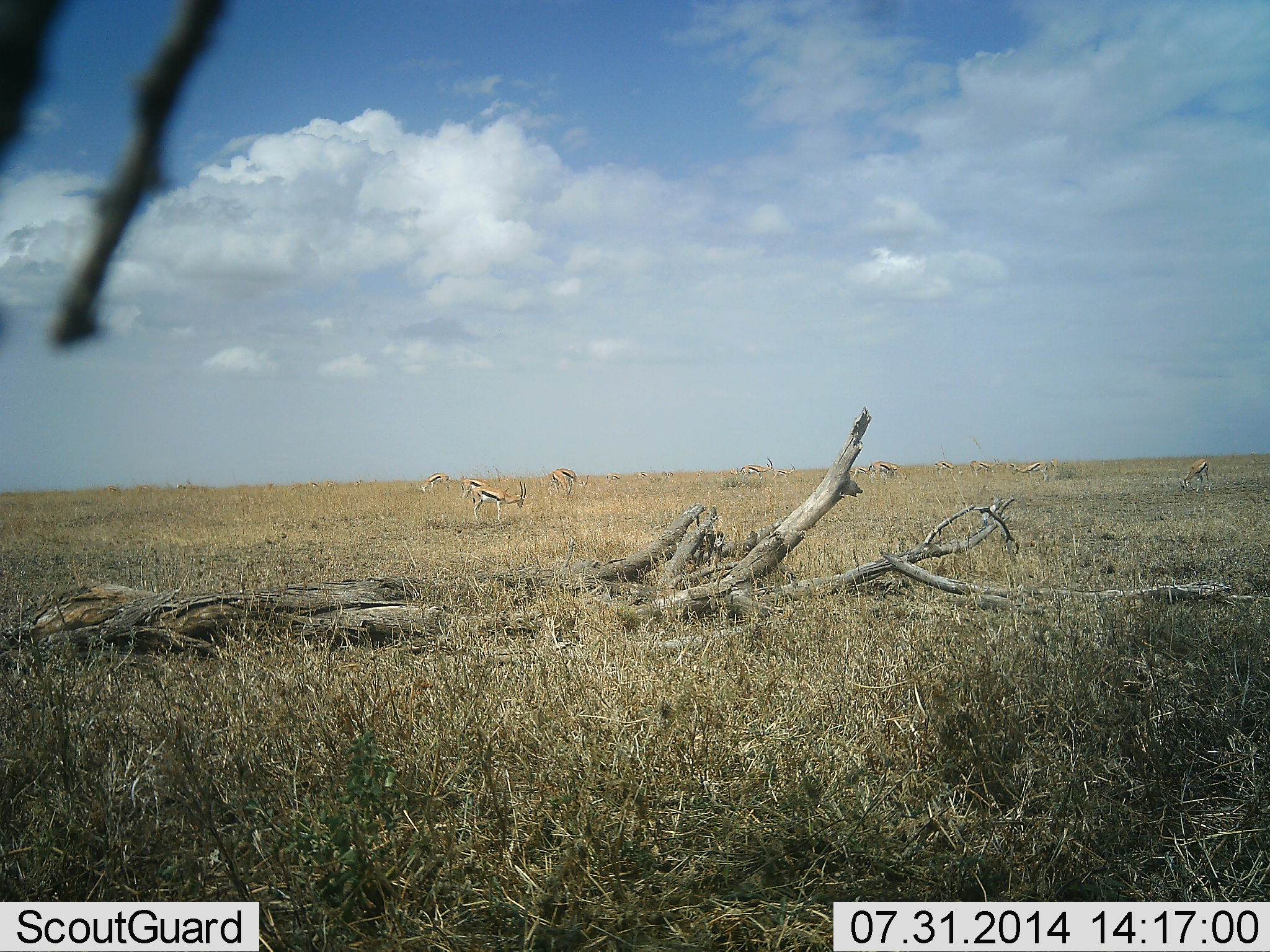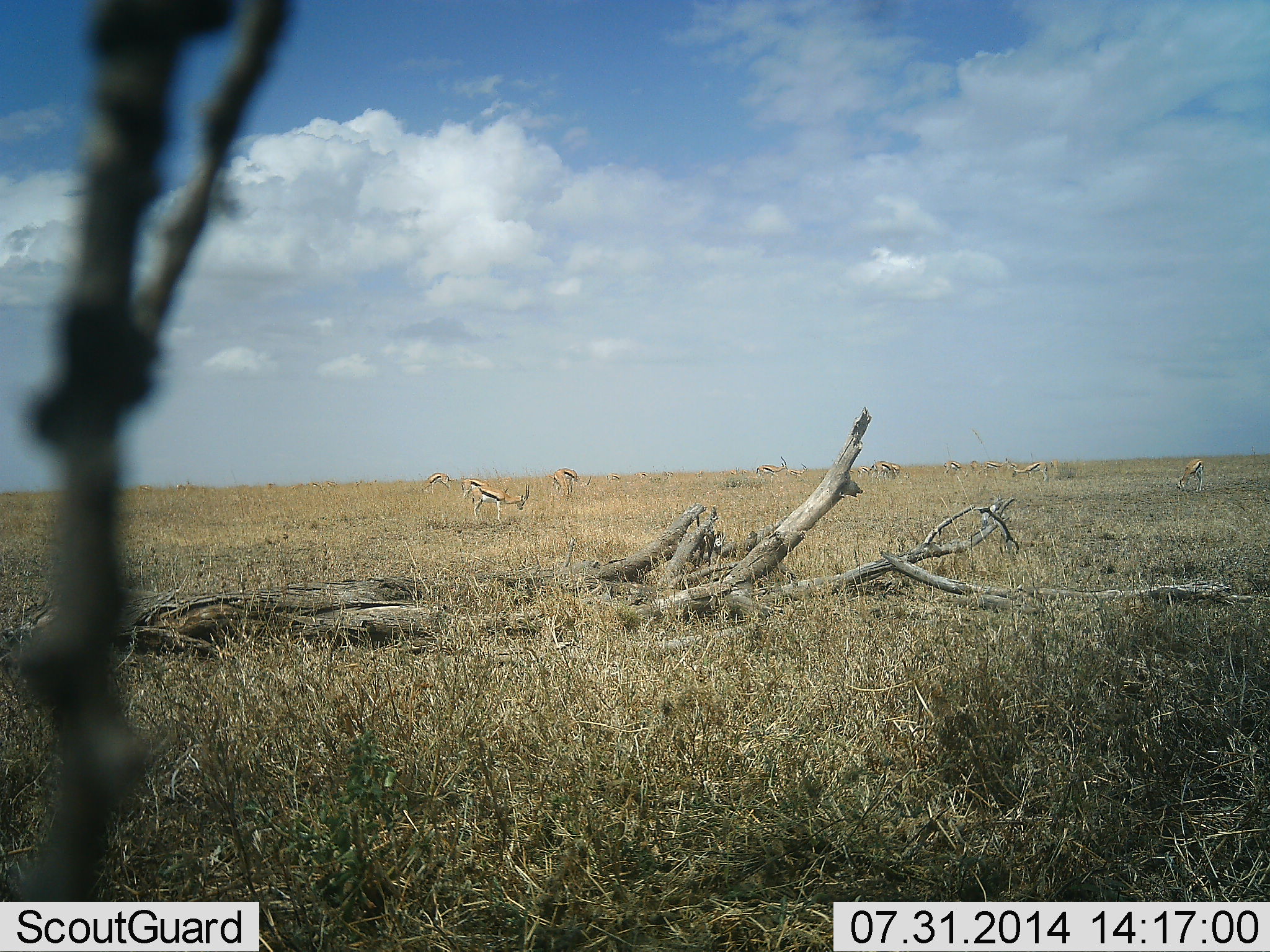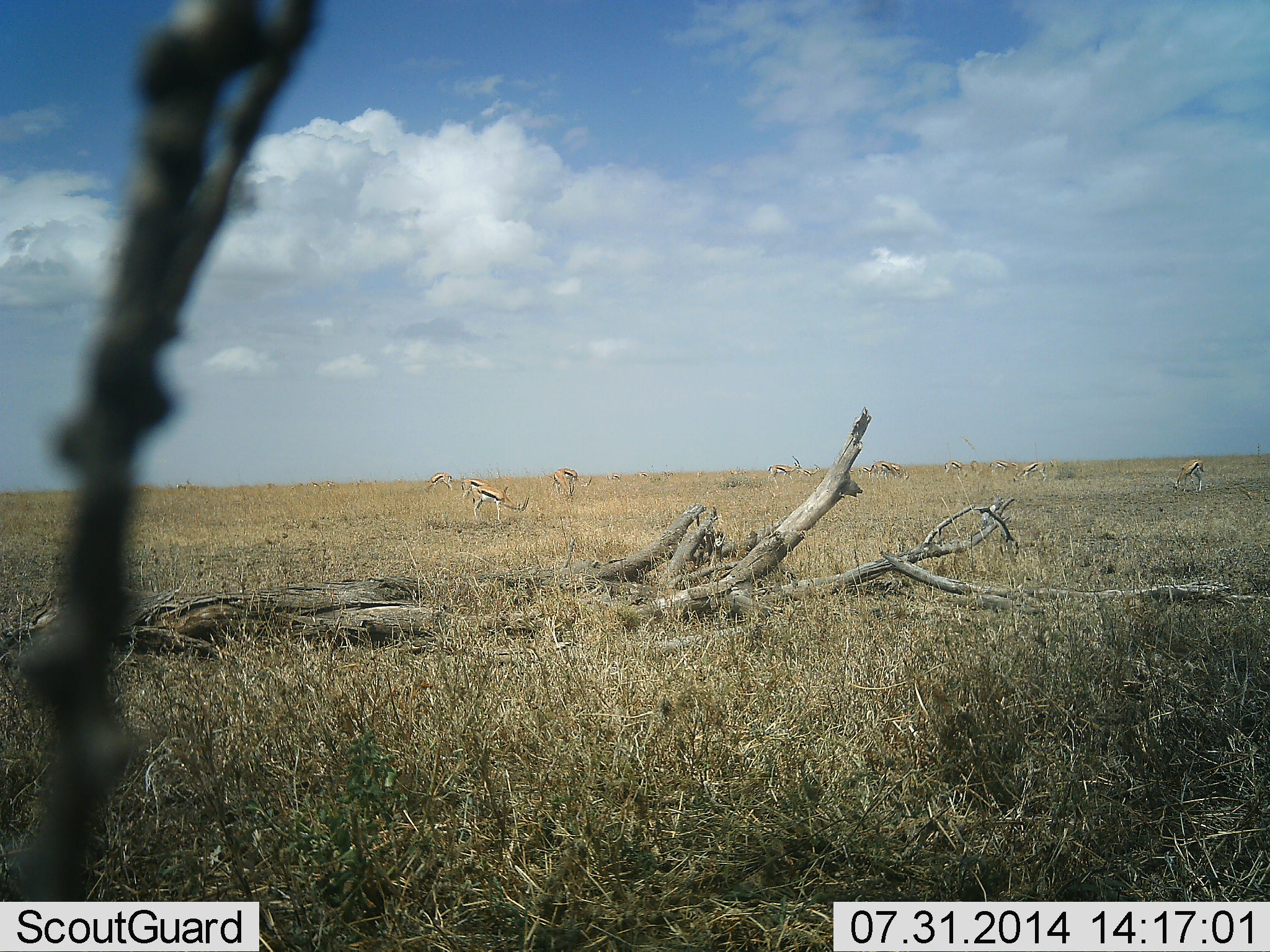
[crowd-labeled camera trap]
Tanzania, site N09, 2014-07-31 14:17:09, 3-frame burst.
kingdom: Animalia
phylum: Chordata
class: Mammalia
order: Artiodactyla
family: Bovidae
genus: Eudorcas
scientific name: Eudorcas thomsonii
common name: thomson's gazelle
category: gazellethomsons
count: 11-50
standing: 50%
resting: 0%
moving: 40%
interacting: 0%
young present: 0%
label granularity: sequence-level